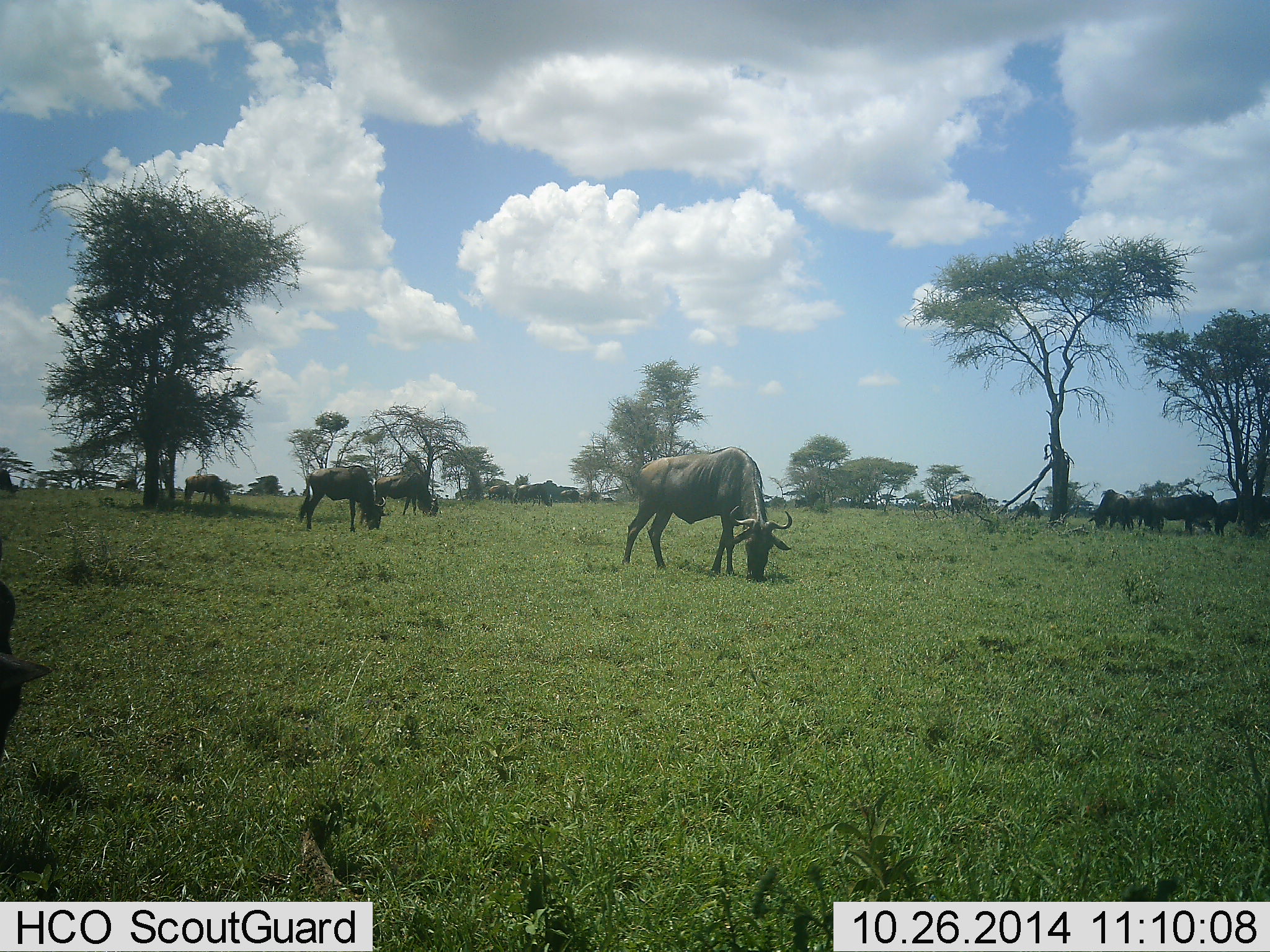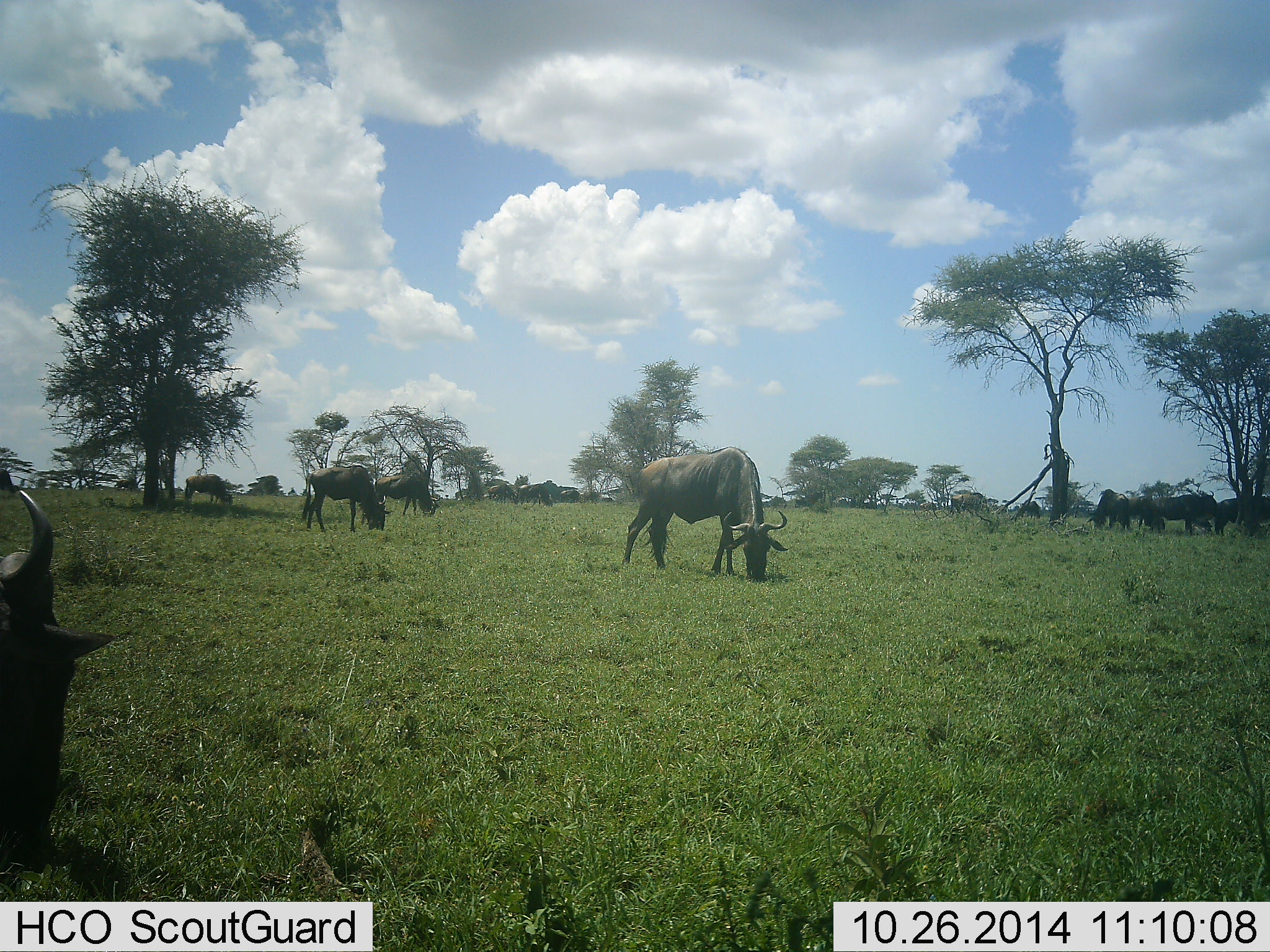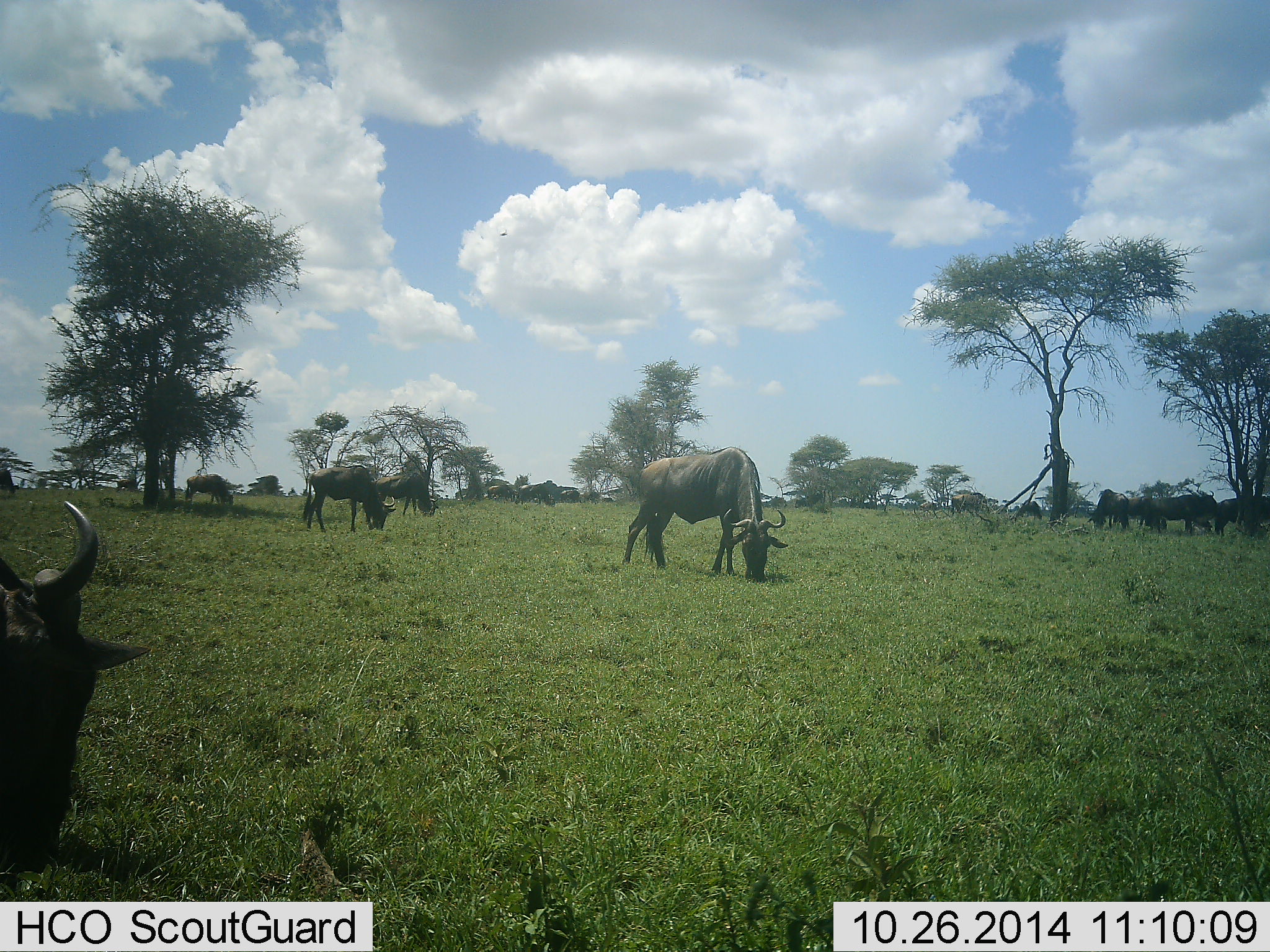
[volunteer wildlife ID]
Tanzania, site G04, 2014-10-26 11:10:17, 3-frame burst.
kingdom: Animalia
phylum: Chordata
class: Mammalia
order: Artiodactyla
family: Bovidae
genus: Connochaetes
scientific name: Connochaetes taurinus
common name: blue wildebeest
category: wildebeest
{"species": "wildebeest (blue wildebeest) (Connochaetes taurinus)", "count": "11-50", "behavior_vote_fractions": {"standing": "40%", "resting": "10%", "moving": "10%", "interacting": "0%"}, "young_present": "0%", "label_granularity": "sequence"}